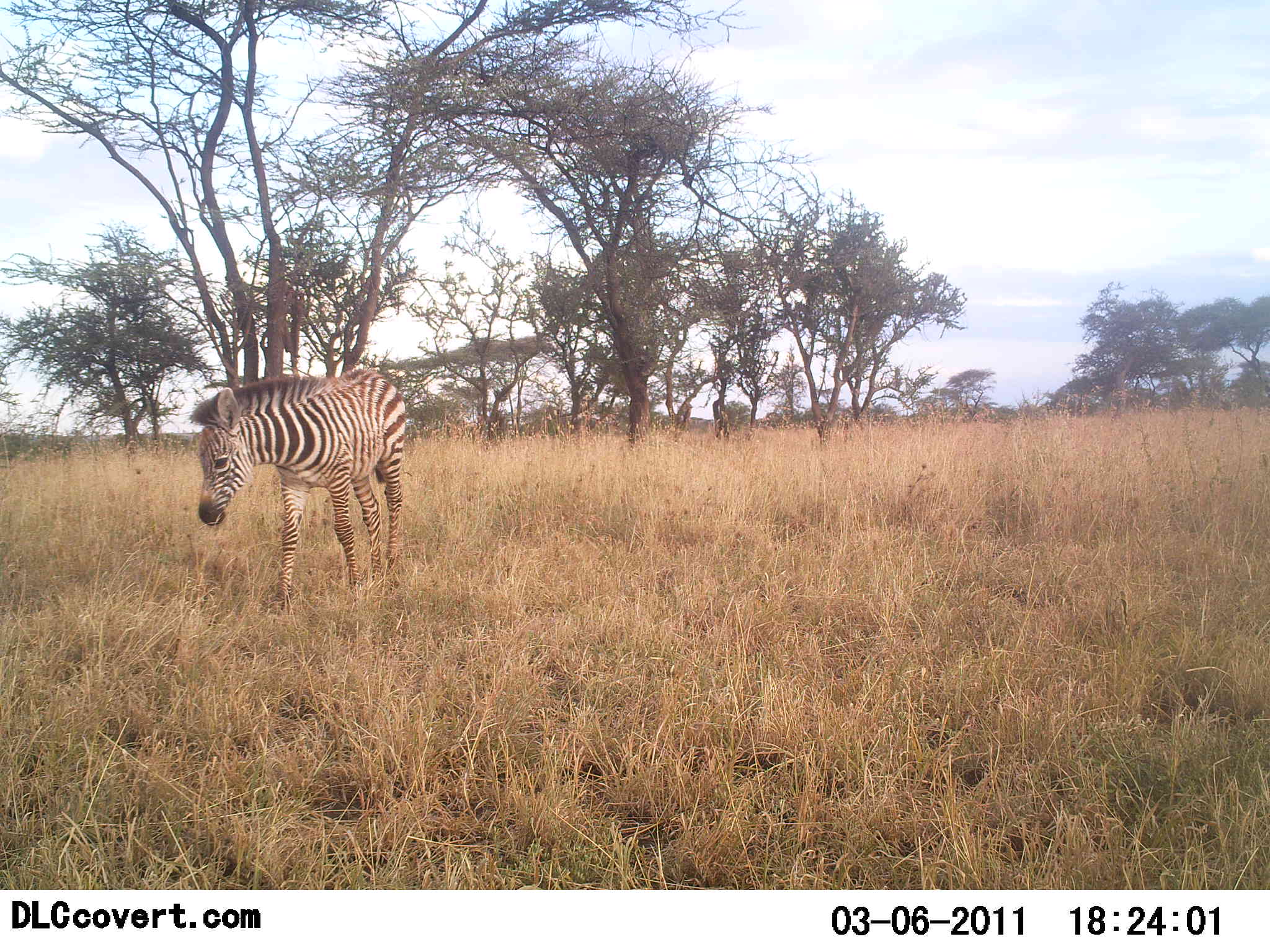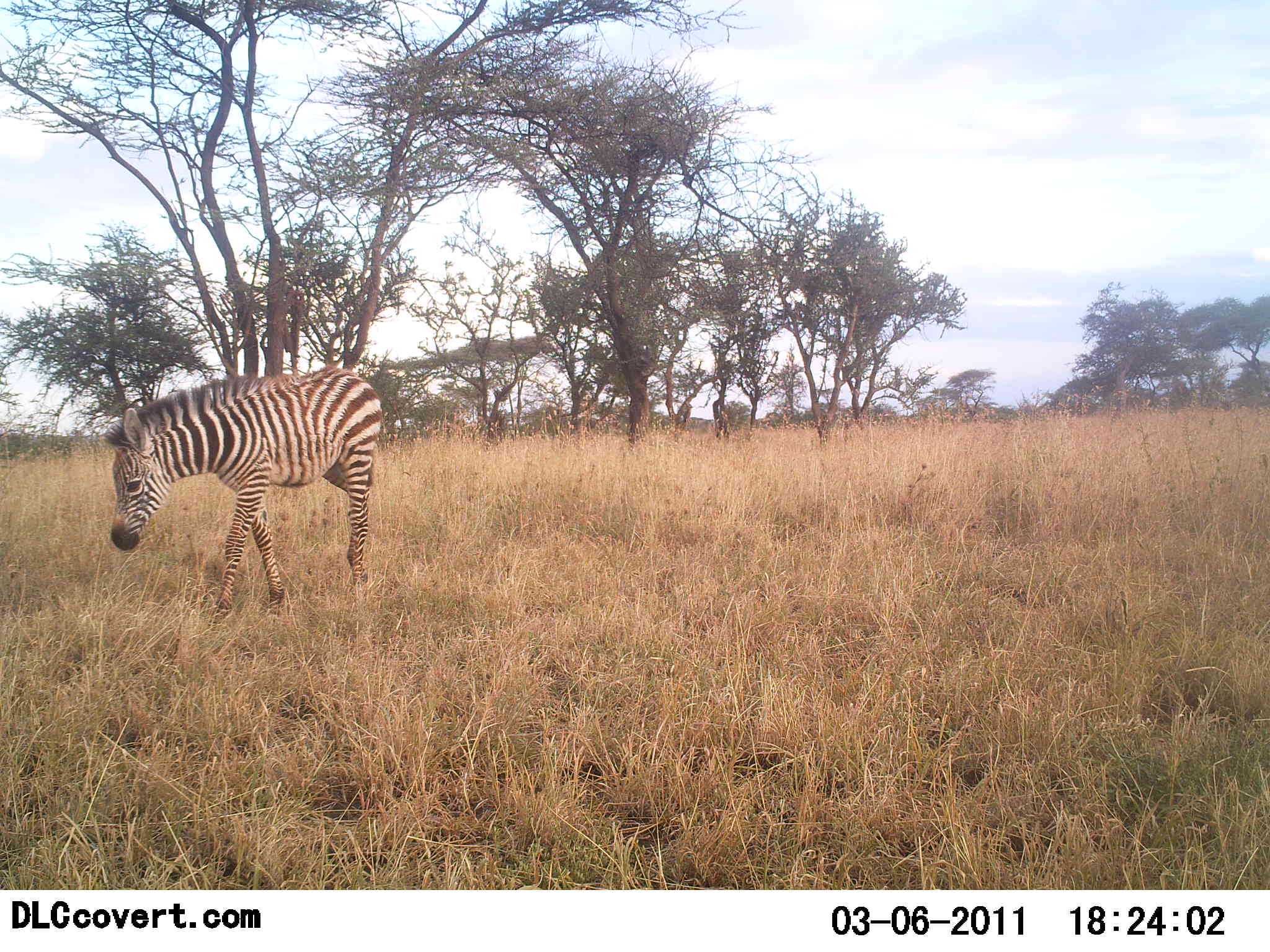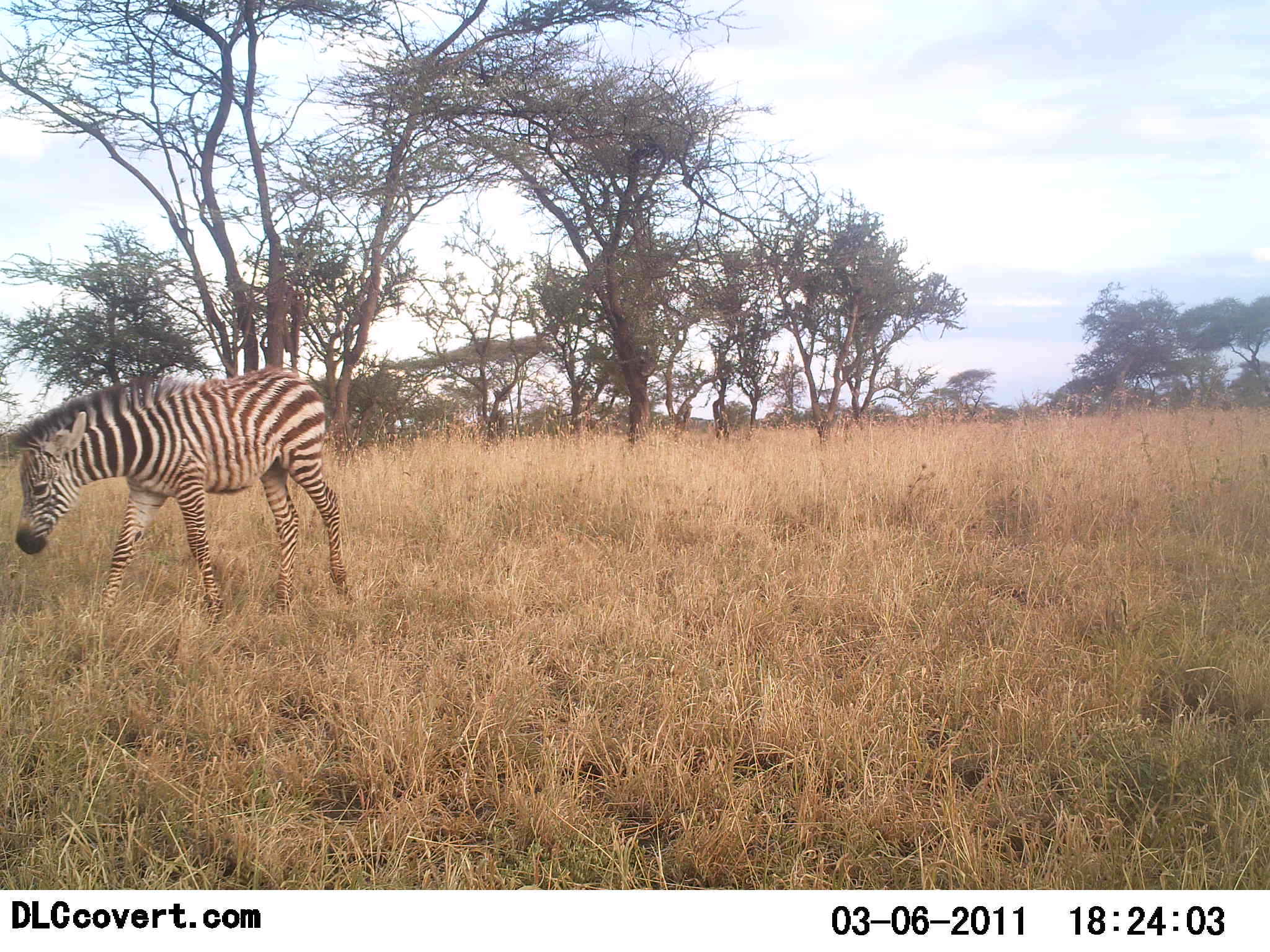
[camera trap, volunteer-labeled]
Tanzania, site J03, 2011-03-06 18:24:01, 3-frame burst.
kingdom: Animalia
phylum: Chordata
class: Mammalia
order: Perissodactyla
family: Equidae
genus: Equus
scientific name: Equus quagga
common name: plains zebra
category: zebra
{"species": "zebra (plains zebra) (Equus quagga)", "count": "1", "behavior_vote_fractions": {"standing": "9%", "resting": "0%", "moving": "100%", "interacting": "0%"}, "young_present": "18%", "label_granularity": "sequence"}